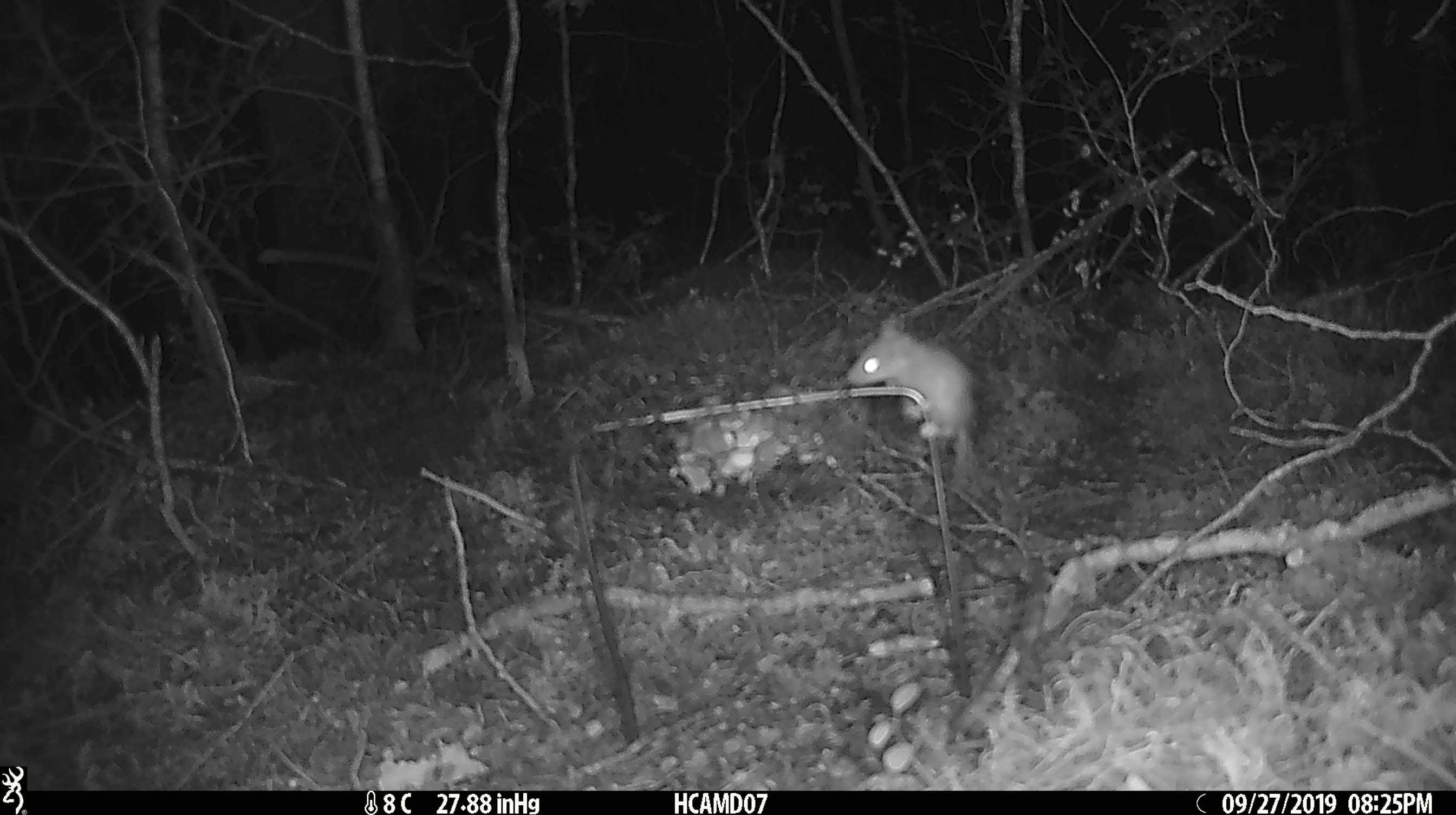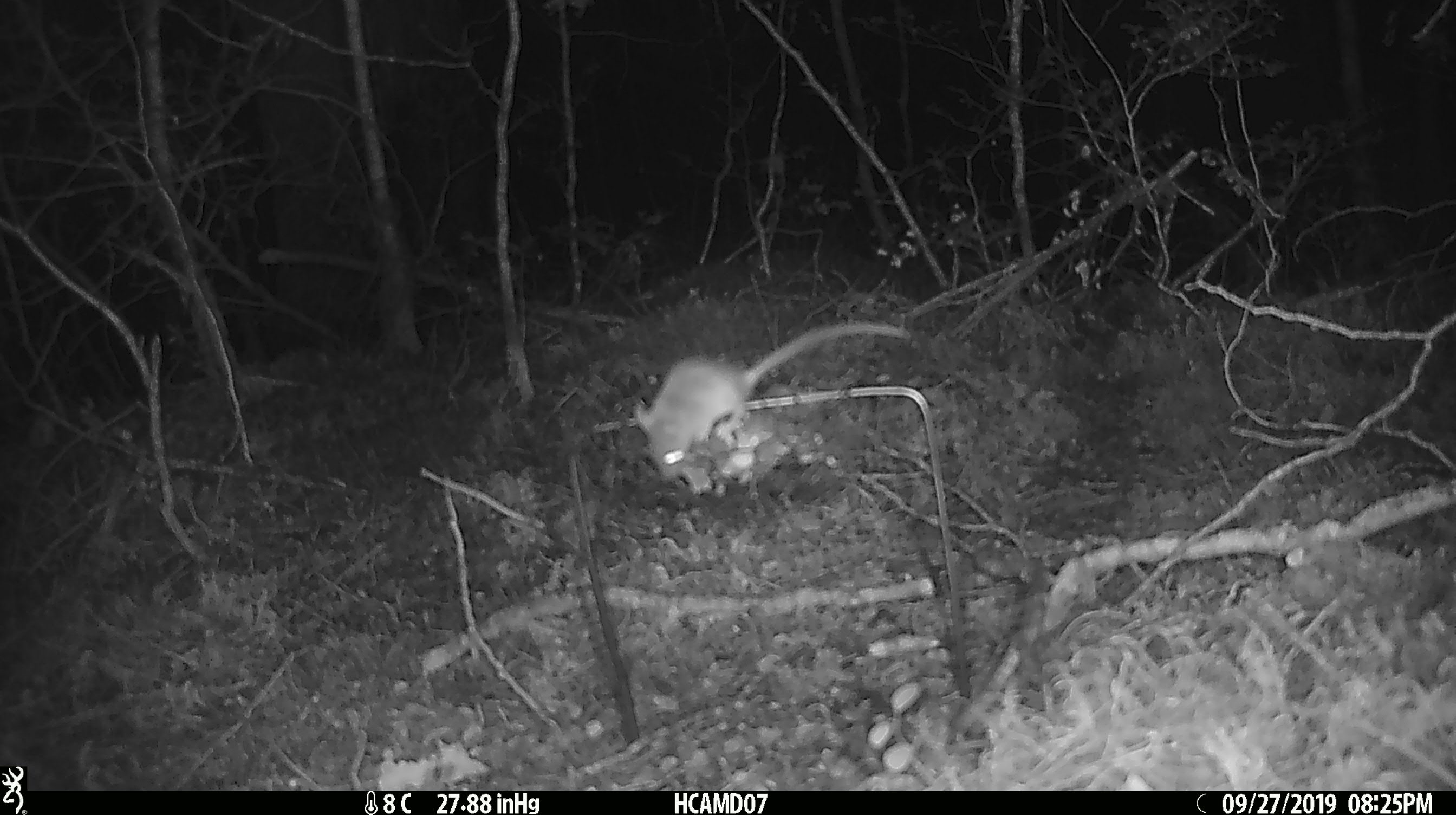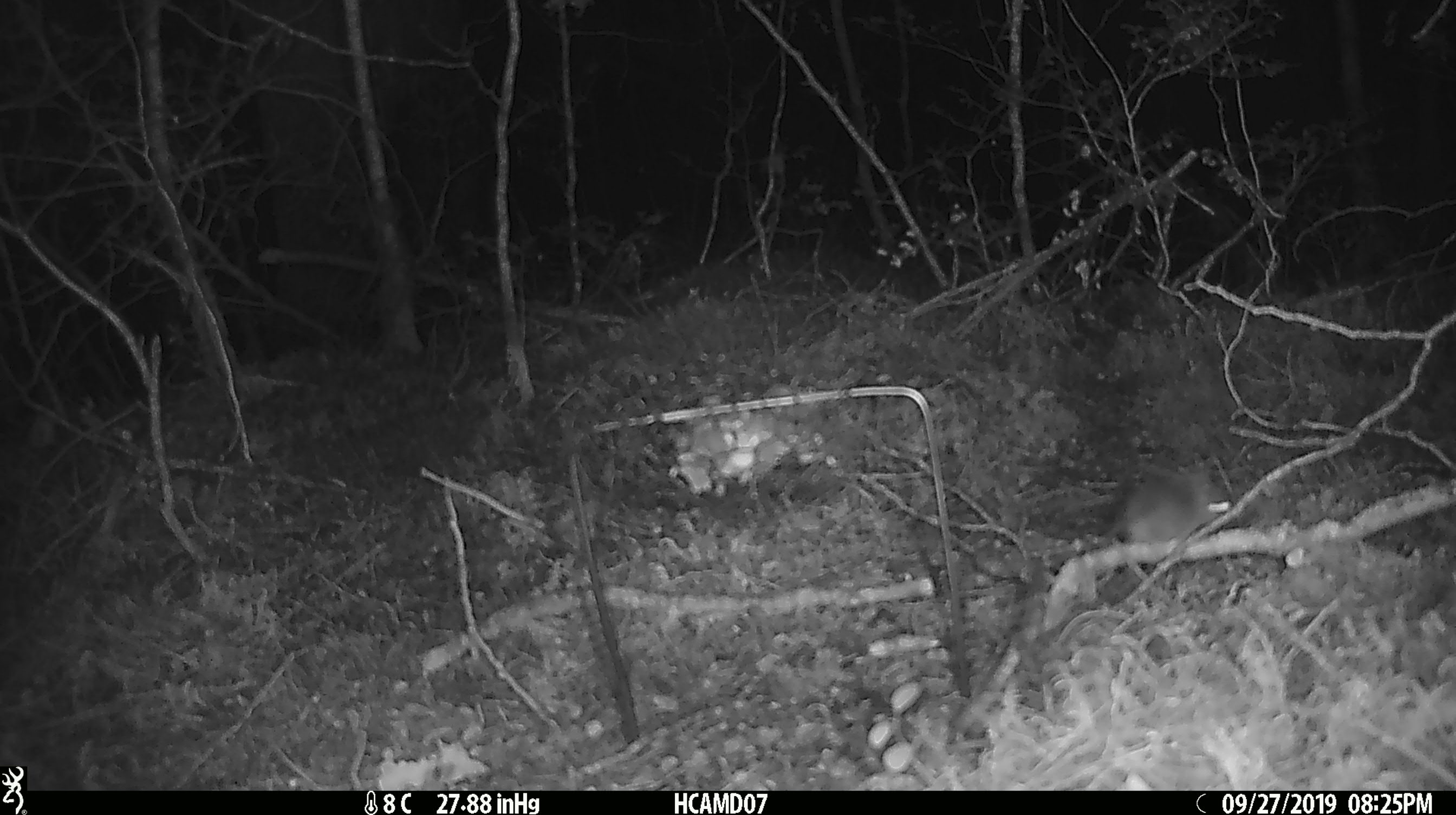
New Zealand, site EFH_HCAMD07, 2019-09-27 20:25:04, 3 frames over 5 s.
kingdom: Animalia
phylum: Chordata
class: Mammalia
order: Rodentia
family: Muridae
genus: Mus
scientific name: Mus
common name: mouse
Mouse (Mus).